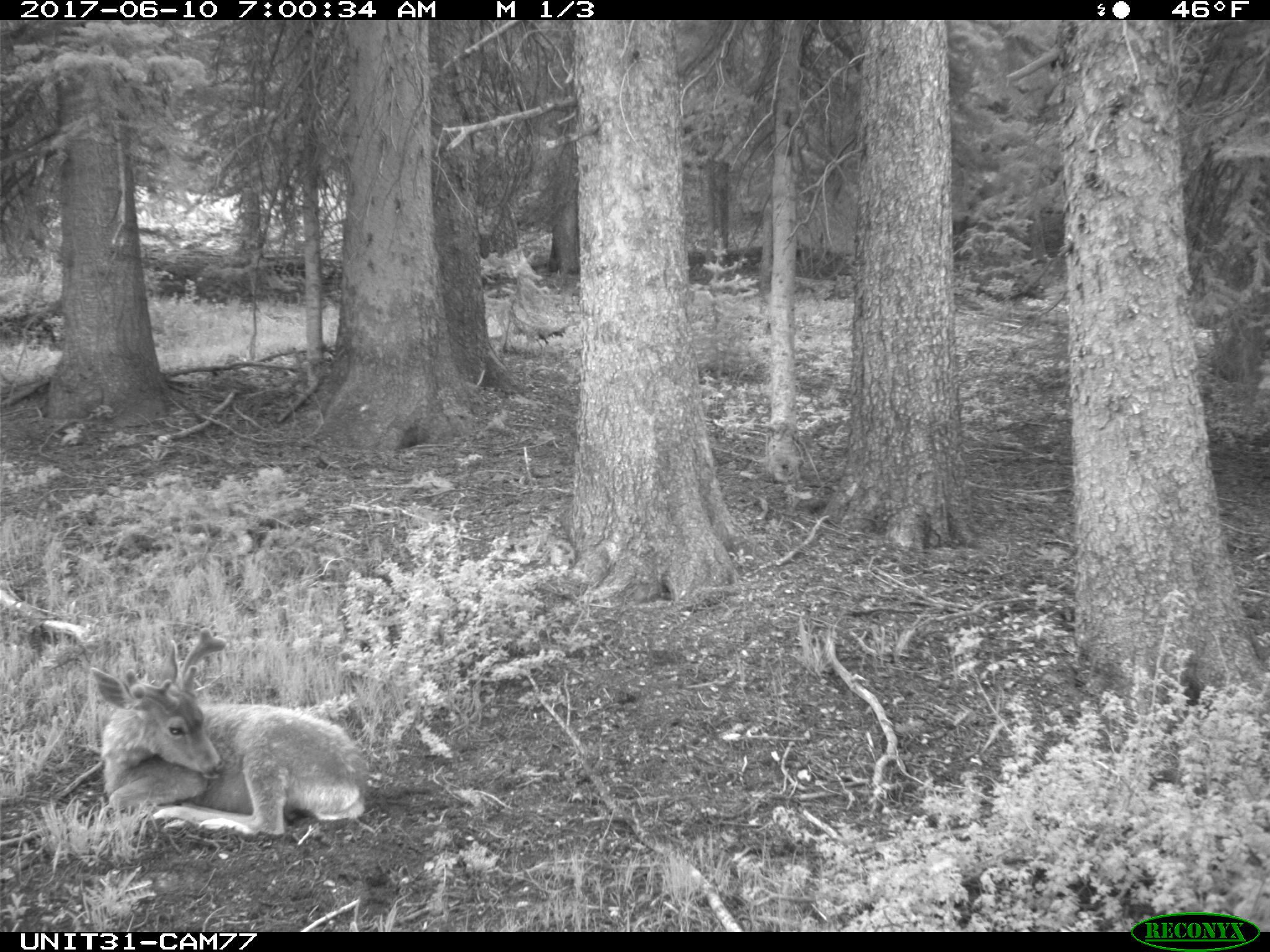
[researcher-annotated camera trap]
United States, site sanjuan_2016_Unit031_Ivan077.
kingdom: Animalia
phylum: Chordata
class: Mammalia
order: Artiodactyla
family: Cervidae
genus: Odocoileus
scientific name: Odocoileus hemionus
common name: mule deer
Odocoileus hemionus (mule deer).